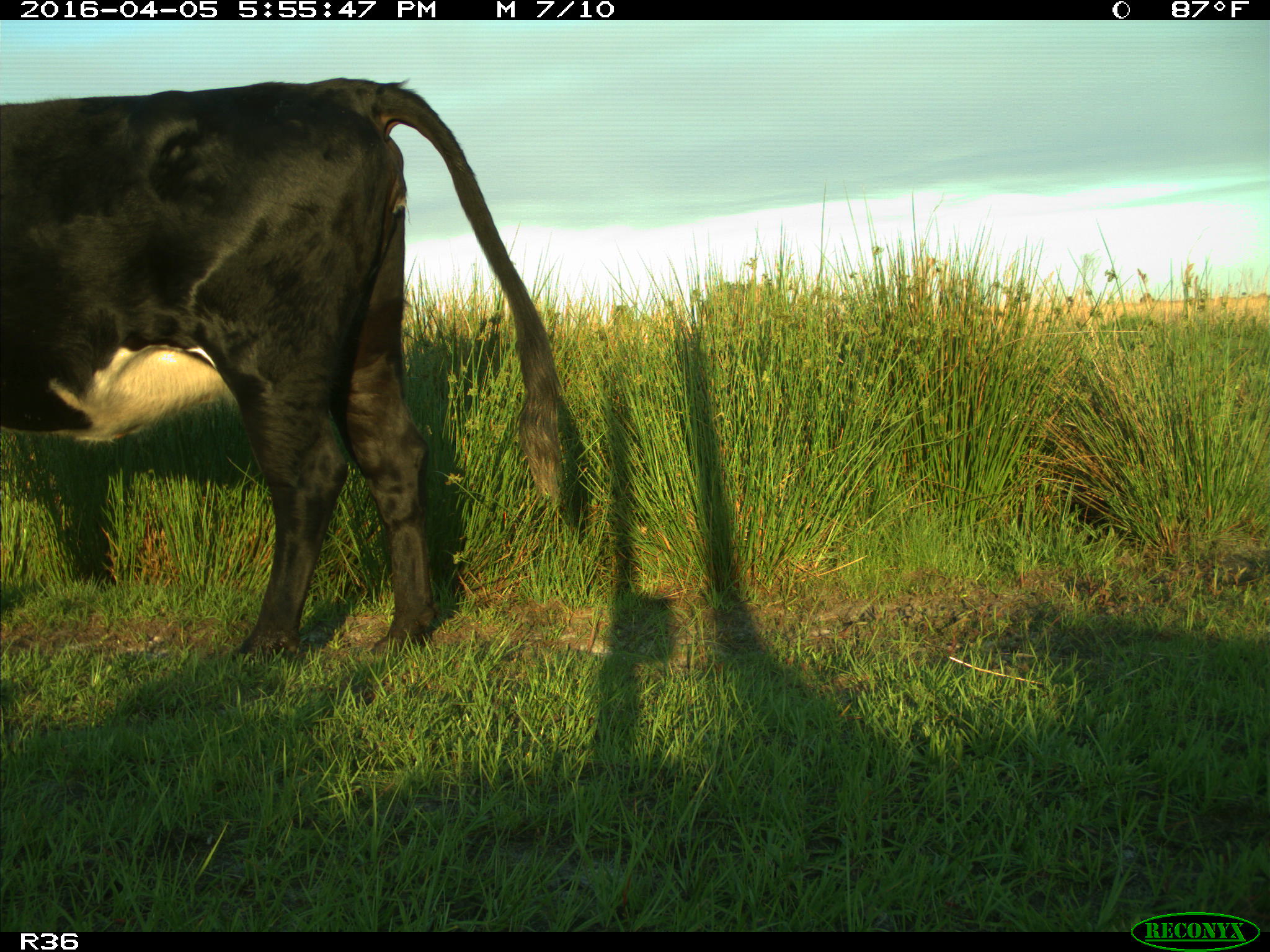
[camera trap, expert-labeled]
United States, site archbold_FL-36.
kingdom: Animalia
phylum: Chordata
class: Mammalia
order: Artiodactyla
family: Bovidae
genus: Bos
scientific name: Bos taurus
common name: domestic cow